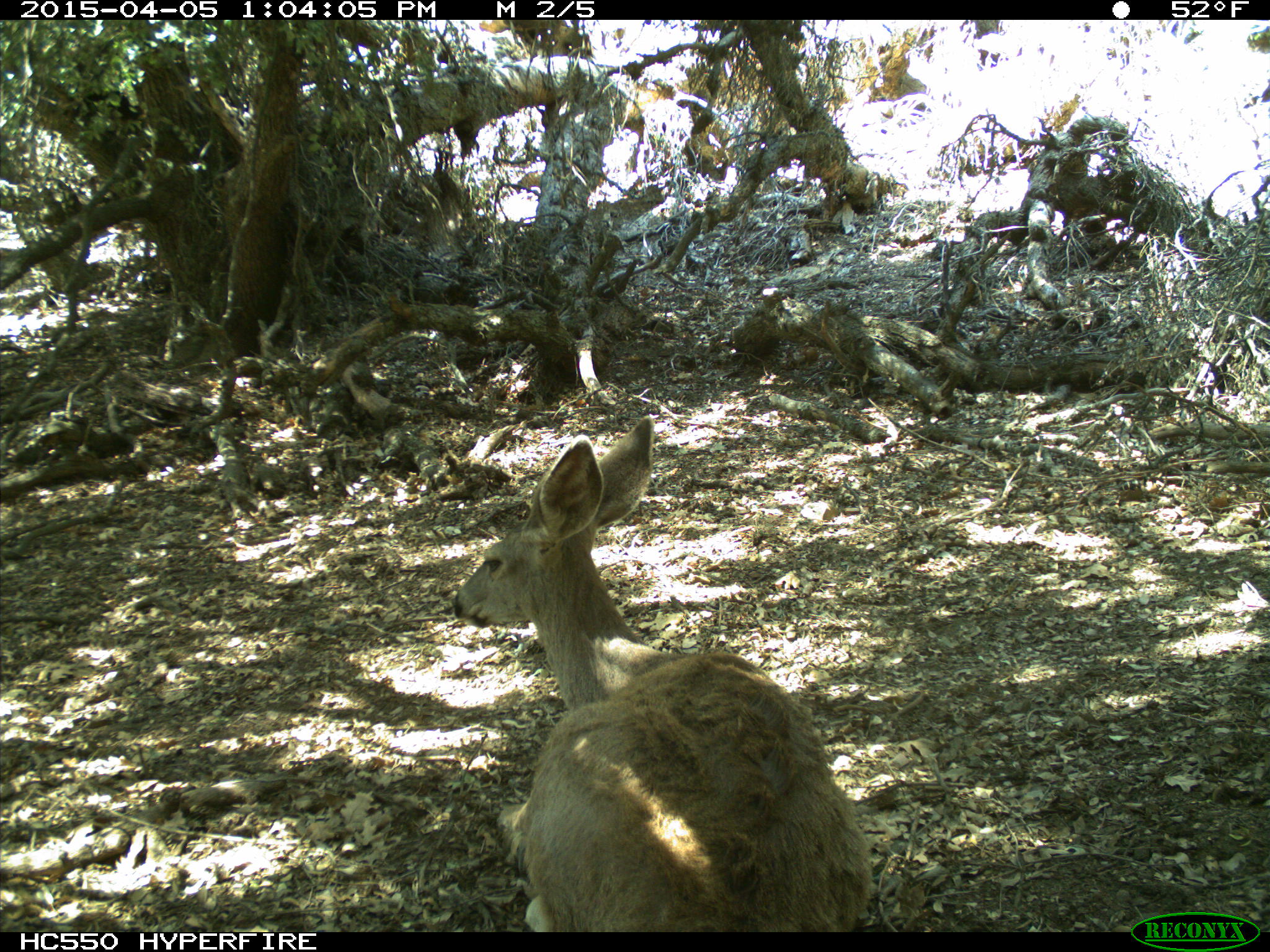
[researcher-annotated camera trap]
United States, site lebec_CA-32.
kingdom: Animalia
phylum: Chordata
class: Mammalia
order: Artiodactyla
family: Cervidae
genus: Odocoileus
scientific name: Odocoileus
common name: deer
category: unidentified deer